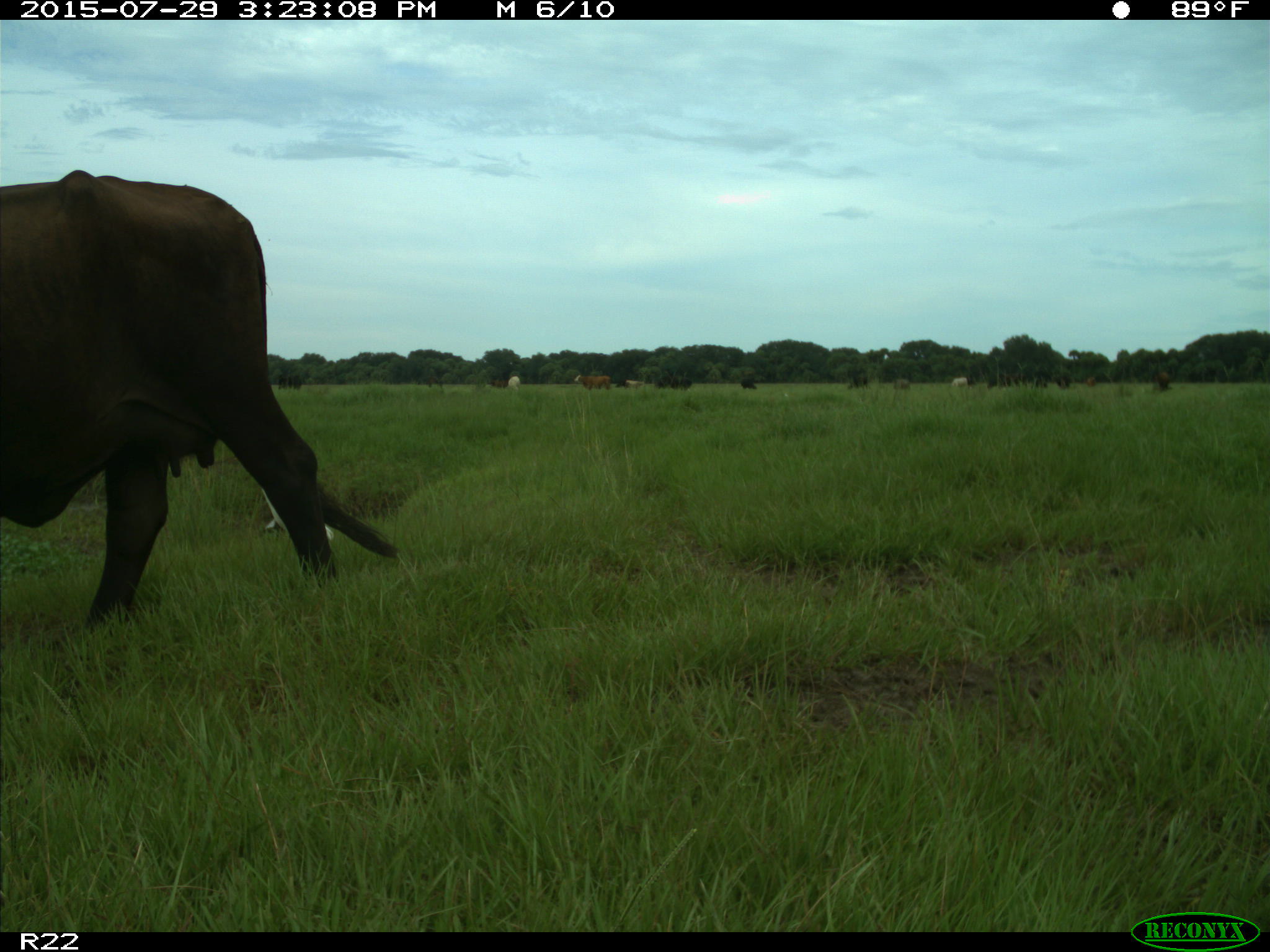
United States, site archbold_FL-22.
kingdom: Animalia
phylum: Chordata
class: Mammalia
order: Artiodactyla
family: Bovidae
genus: Bos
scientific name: Bos taurus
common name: domestic cow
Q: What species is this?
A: Bos taurus (domestic cow).